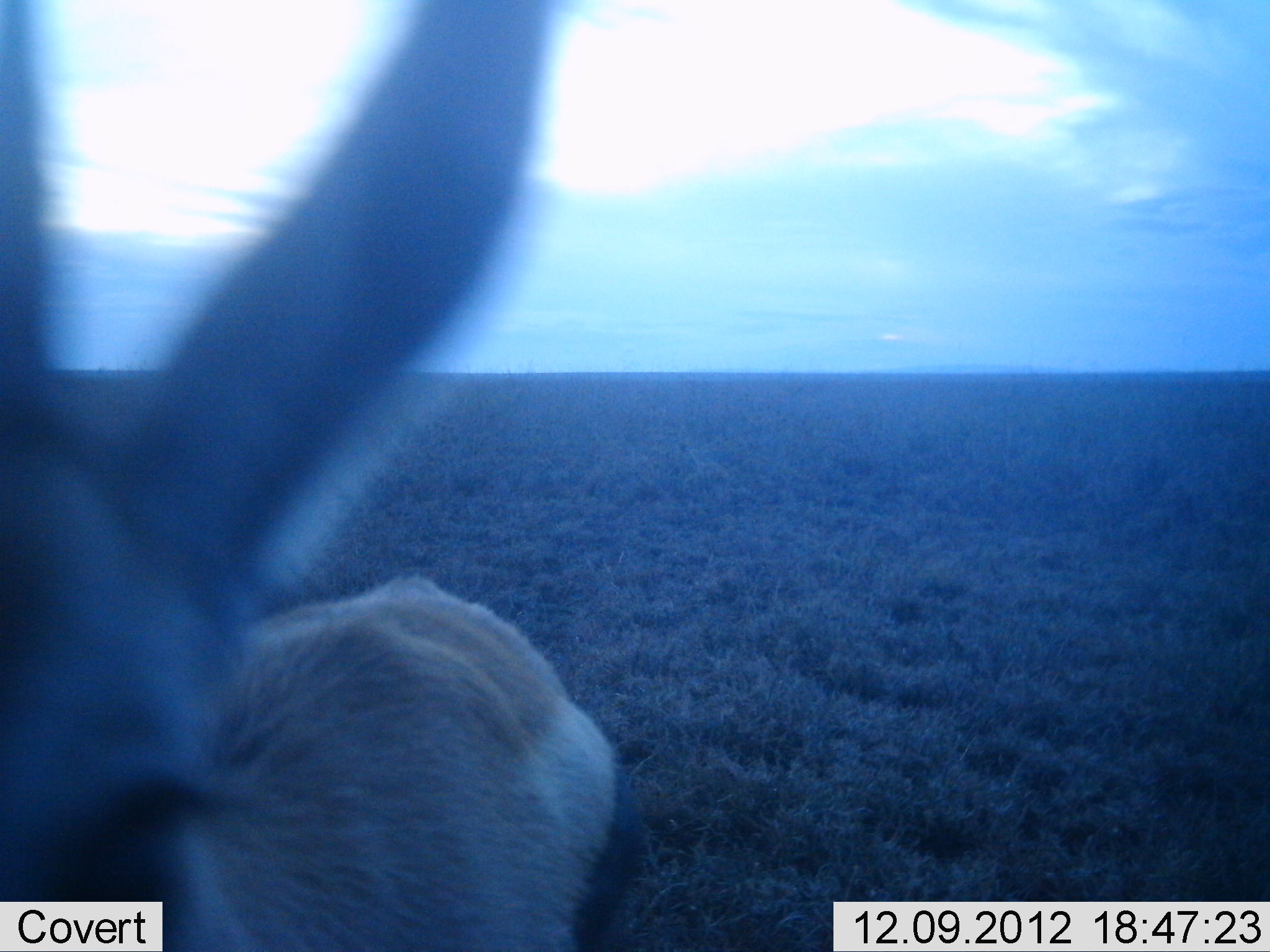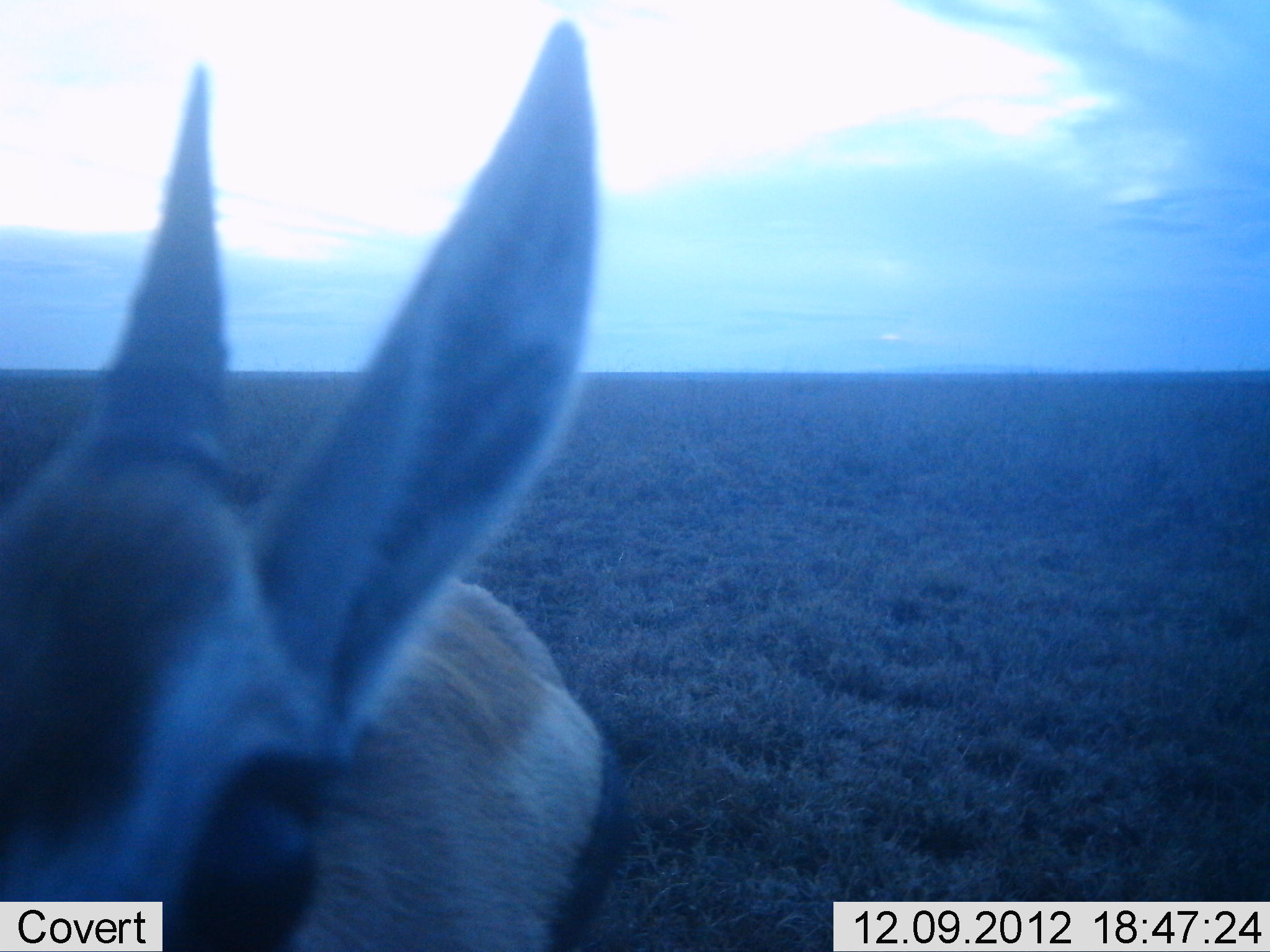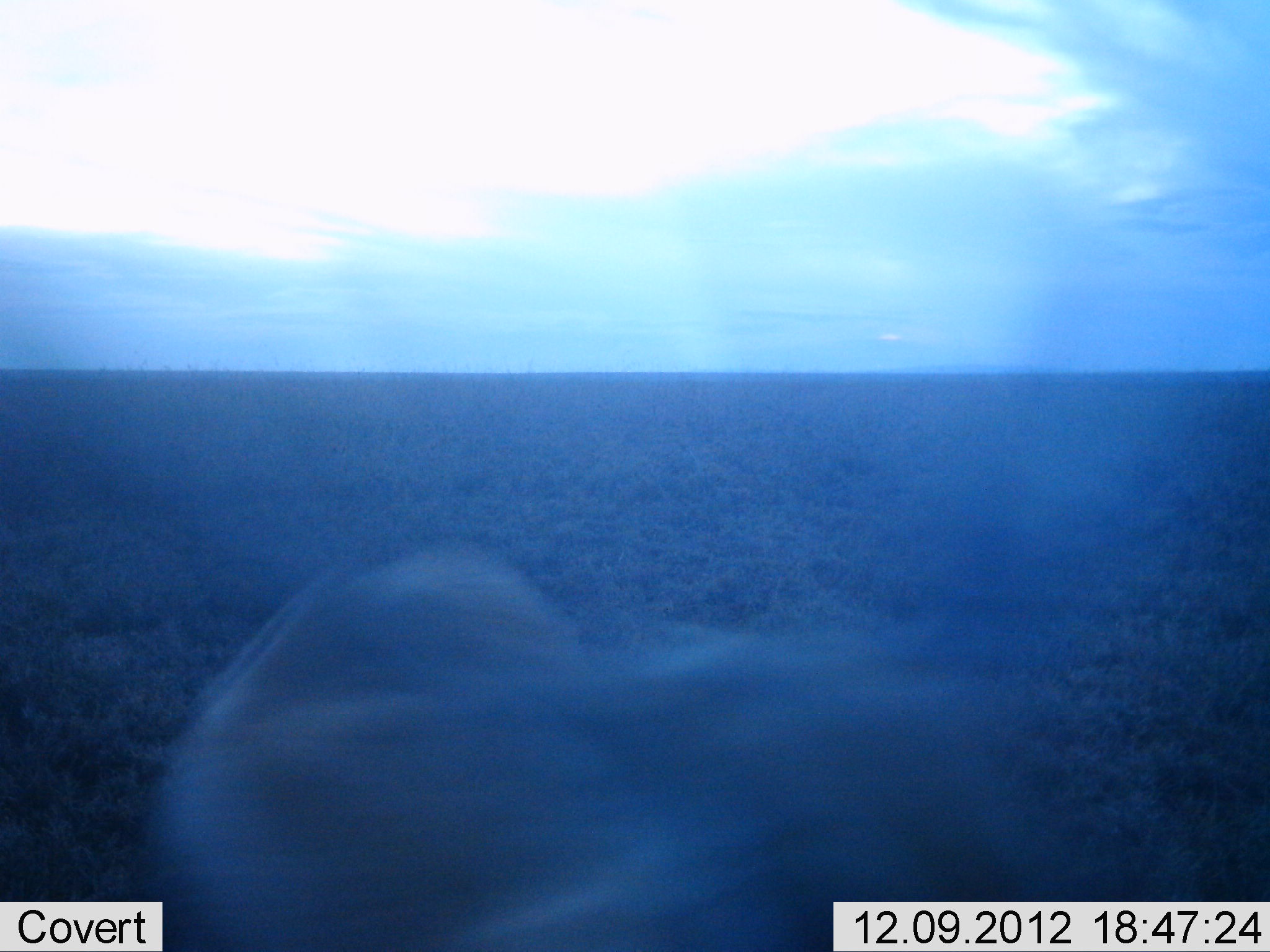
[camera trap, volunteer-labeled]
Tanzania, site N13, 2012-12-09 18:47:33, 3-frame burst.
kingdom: Animalia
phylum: Chordata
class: Mammalia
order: Artiodactyla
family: Bovidae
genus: Eudorcas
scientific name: Eudorcas thomsonii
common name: thomson's gazelle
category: gazellethomsons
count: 1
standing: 65%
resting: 4%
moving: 22%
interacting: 17%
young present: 0%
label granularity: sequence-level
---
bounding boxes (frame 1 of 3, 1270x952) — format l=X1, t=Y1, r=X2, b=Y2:
animal: l=0, t=0, r=646, b=952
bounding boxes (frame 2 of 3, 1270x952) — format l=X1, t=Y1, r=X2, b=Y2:
animal: l=0, t=15, r=646, b=952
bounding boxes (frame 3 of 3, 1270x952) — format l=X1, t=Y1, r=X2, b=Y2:
animal: l=153, t=546, r=1052, b=952